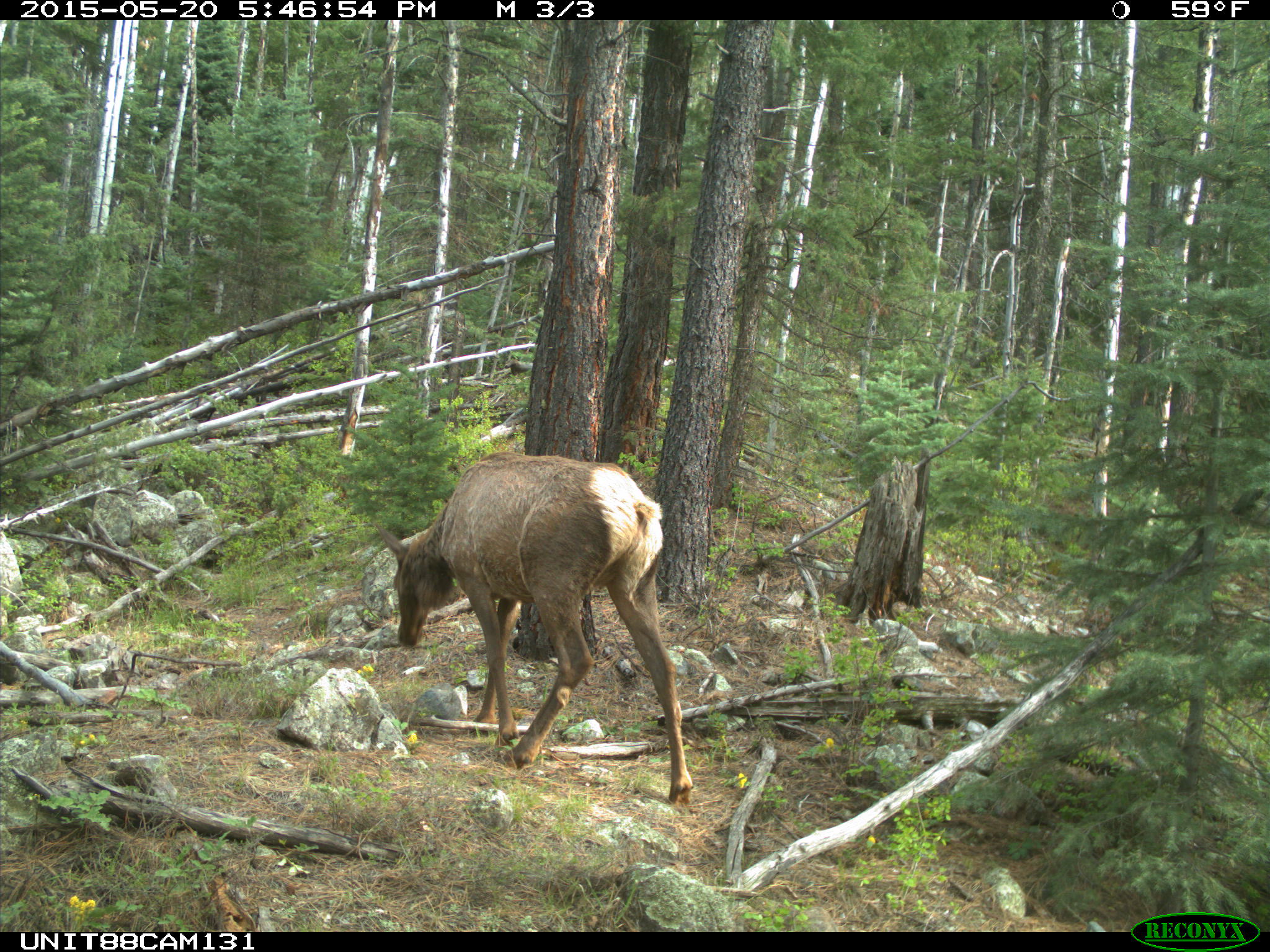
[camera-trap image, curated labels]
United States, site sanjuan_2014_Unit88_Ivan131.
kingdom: Animalia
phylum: Chordata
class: Mammalia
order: Artiodactyla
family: Cervidae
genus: Cervus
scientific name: Cervus elaphus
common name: red deer